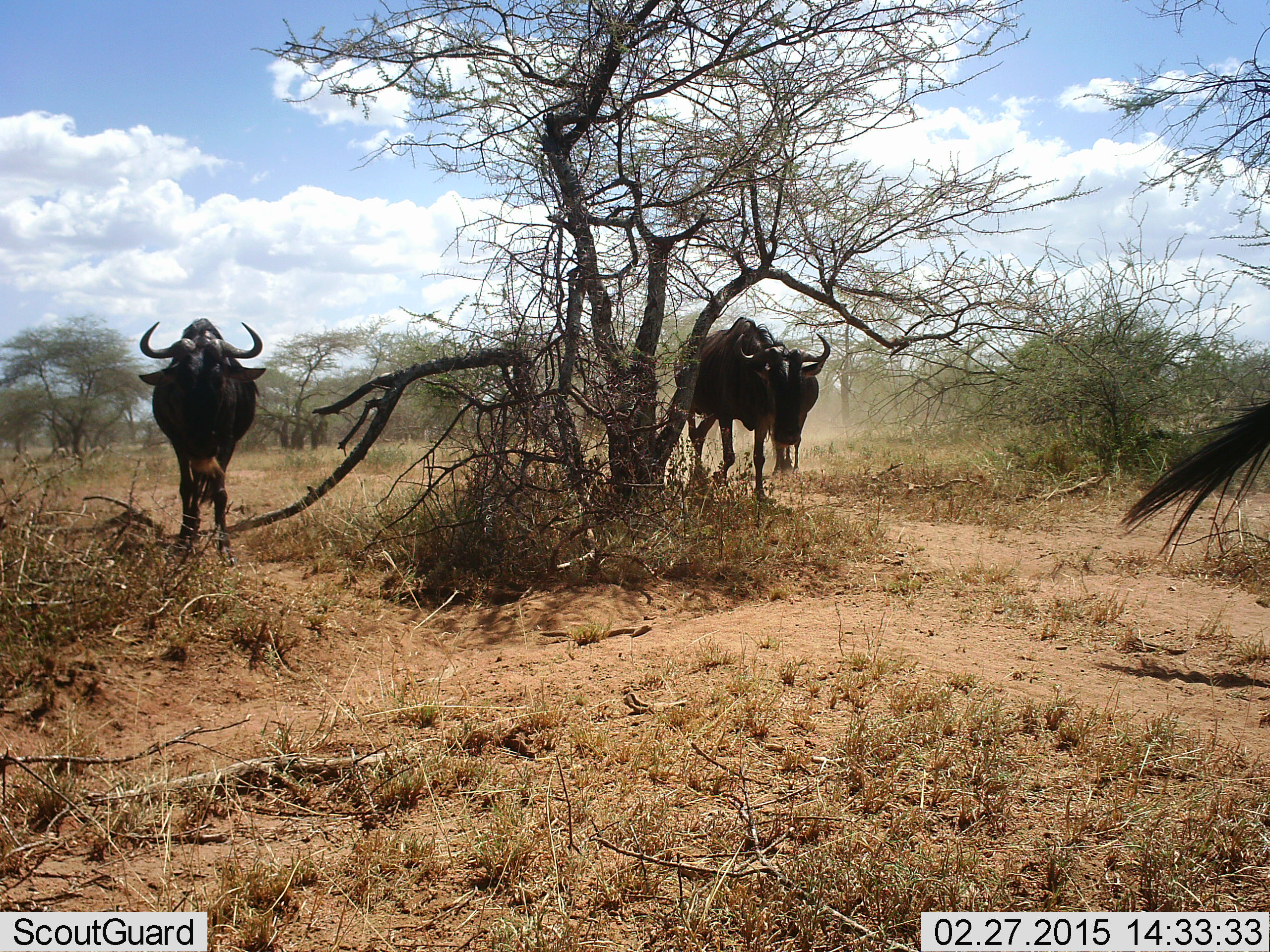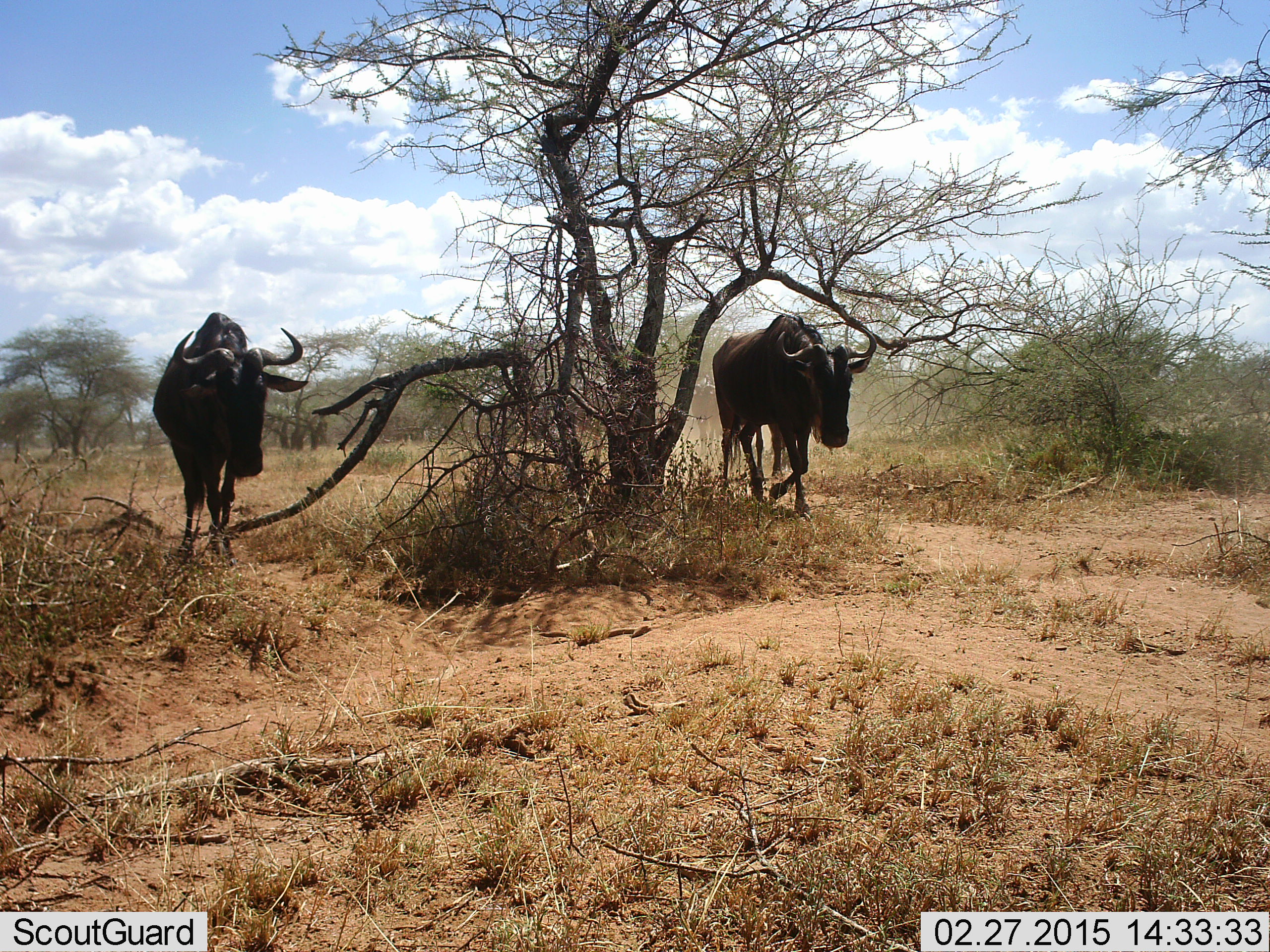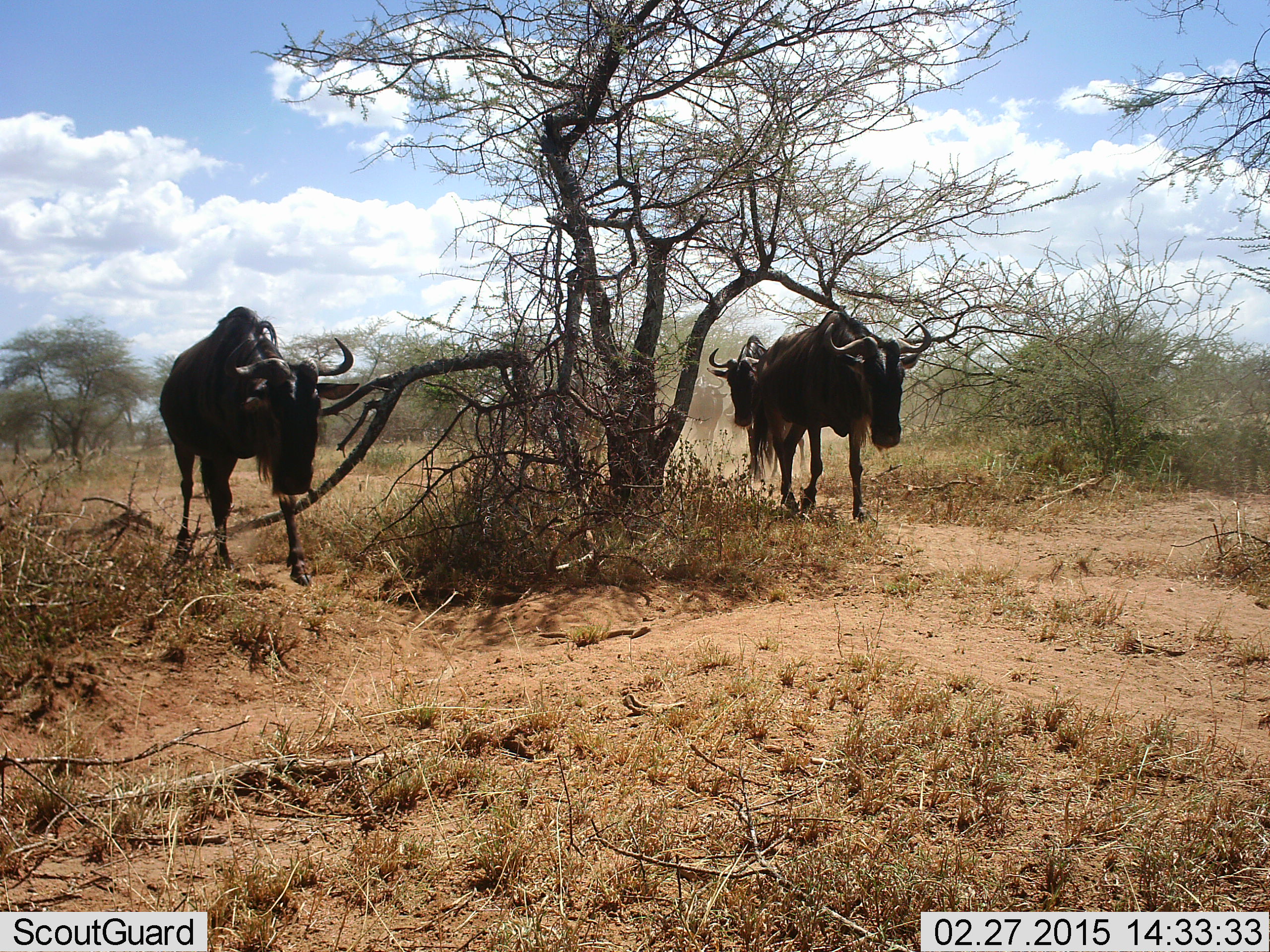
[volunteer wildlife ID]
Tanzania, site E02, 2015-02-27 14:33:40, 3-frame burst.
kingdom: Animalia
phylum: Chordata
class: Mammalia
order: Artiodactyla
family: Bovidae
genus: Connochaetes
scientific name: Connochaetes taurinus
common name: blue wildebeest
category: wildebeest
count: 4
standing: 0%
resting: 0%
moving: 100%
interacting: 0%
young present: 0%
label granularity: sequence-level